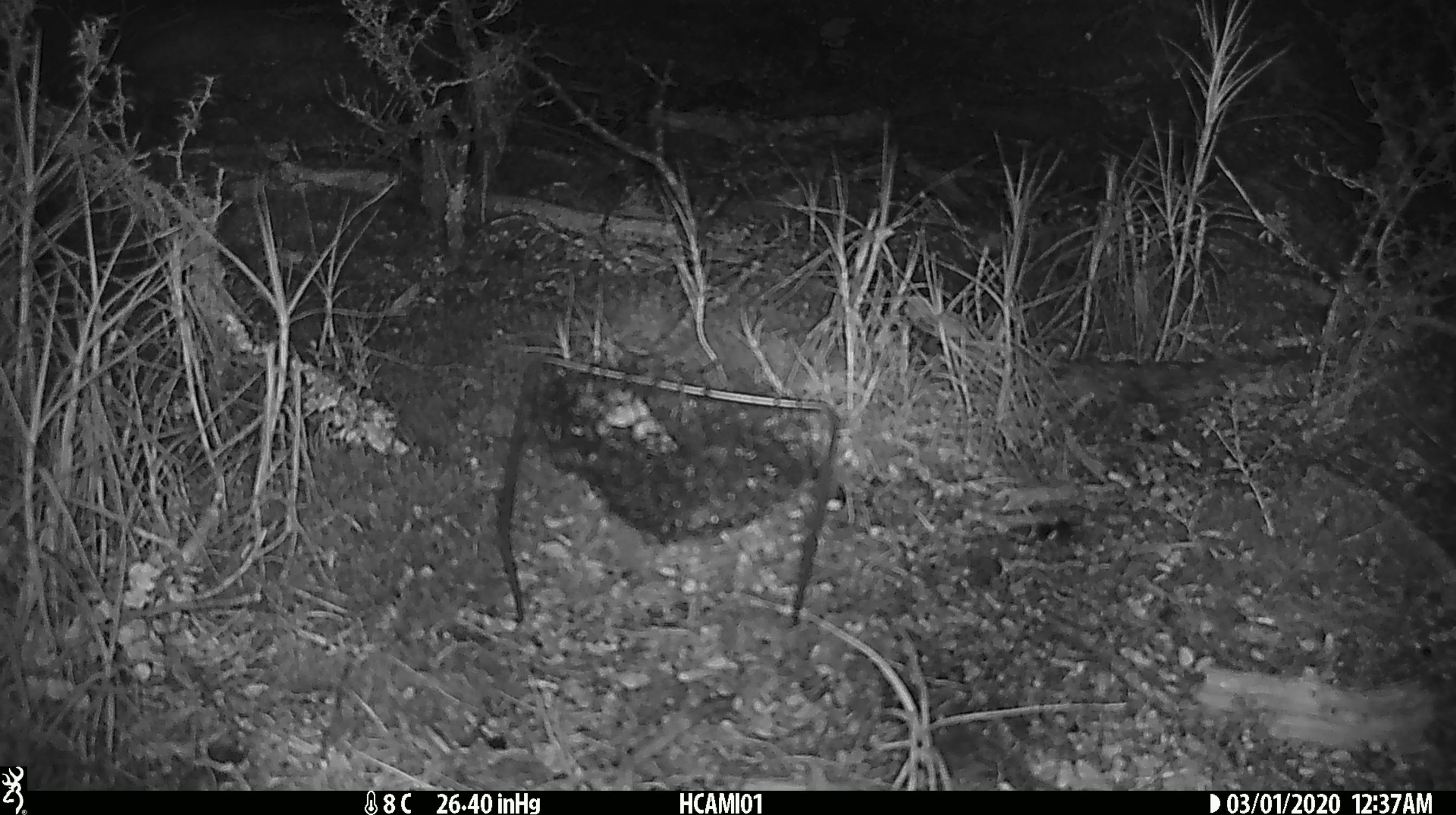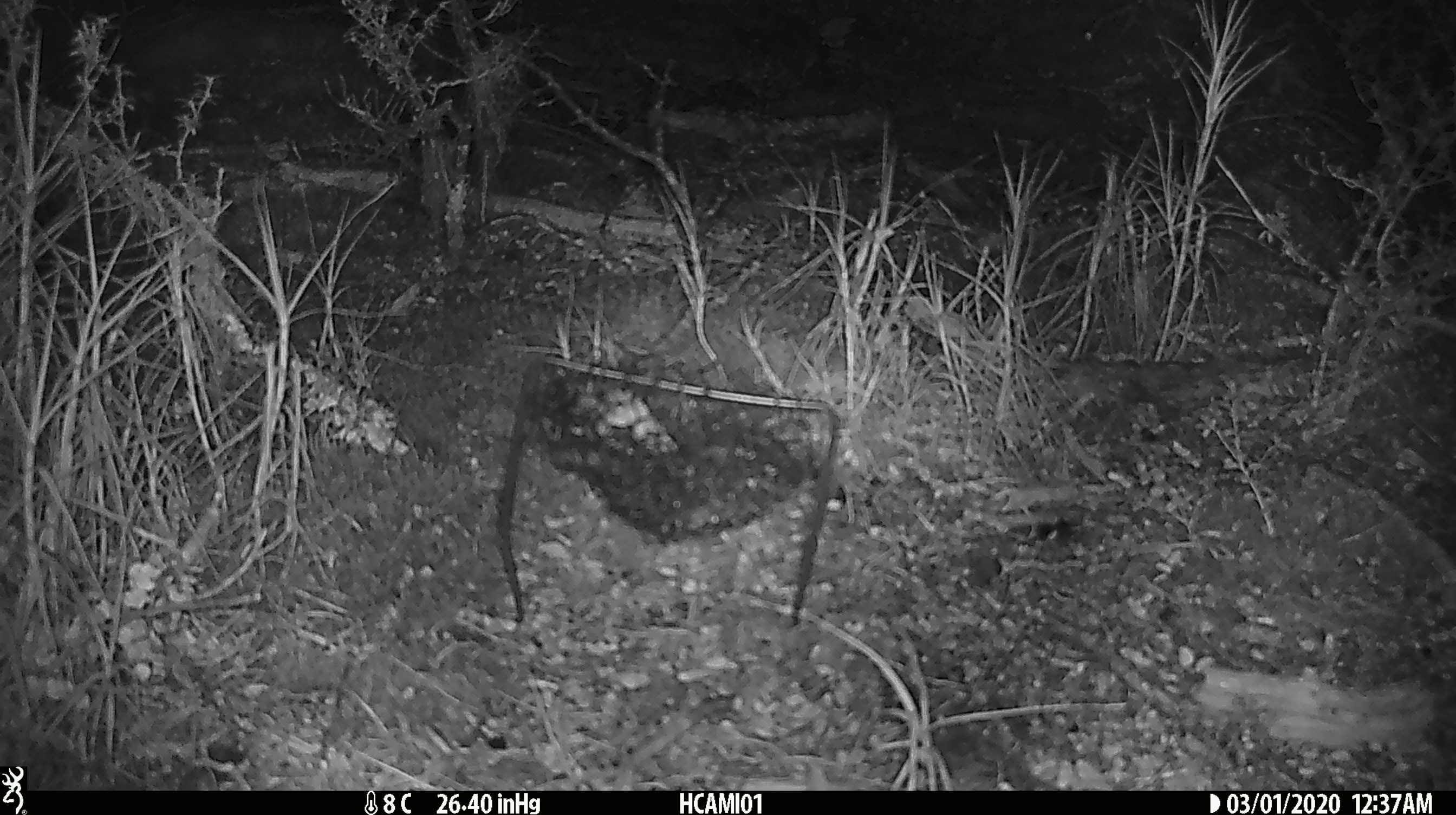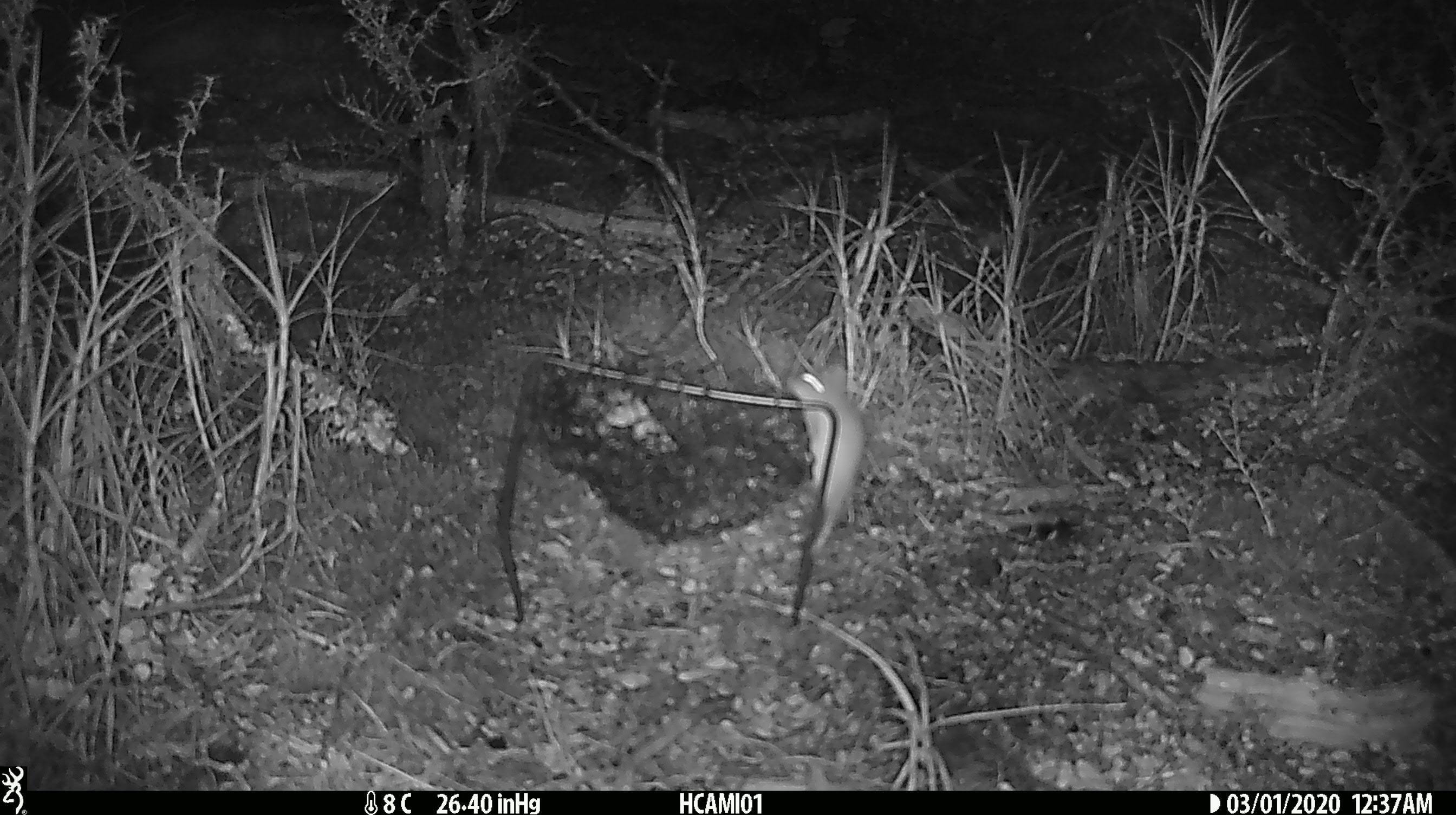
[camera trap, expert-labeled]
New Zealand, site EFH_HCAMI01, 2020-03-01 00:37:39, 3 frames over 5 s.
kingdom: Animalia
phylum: Chordata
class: Mammalia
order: Rodentia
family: Muridae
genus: Mus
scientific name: Mus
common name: mouse